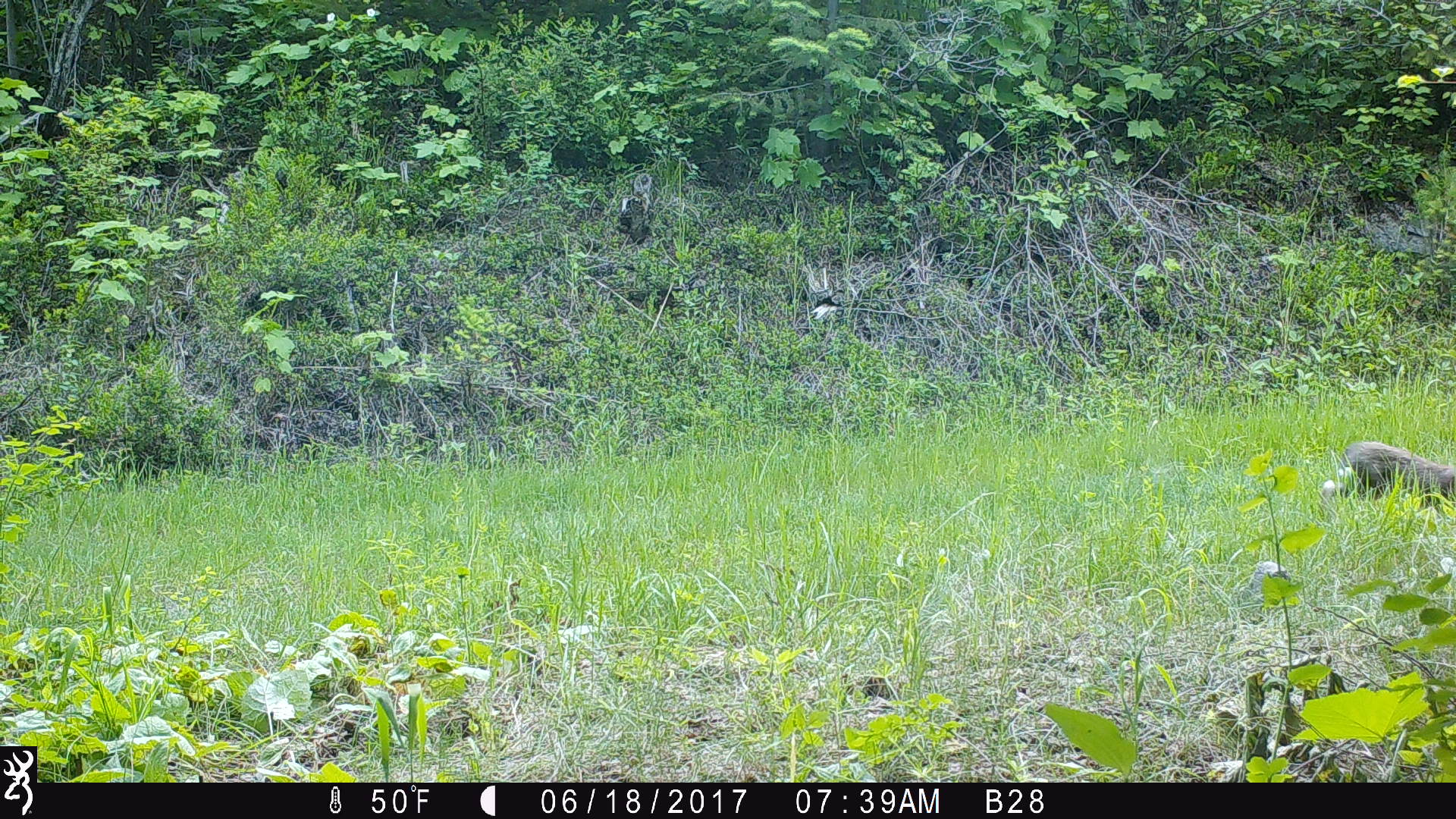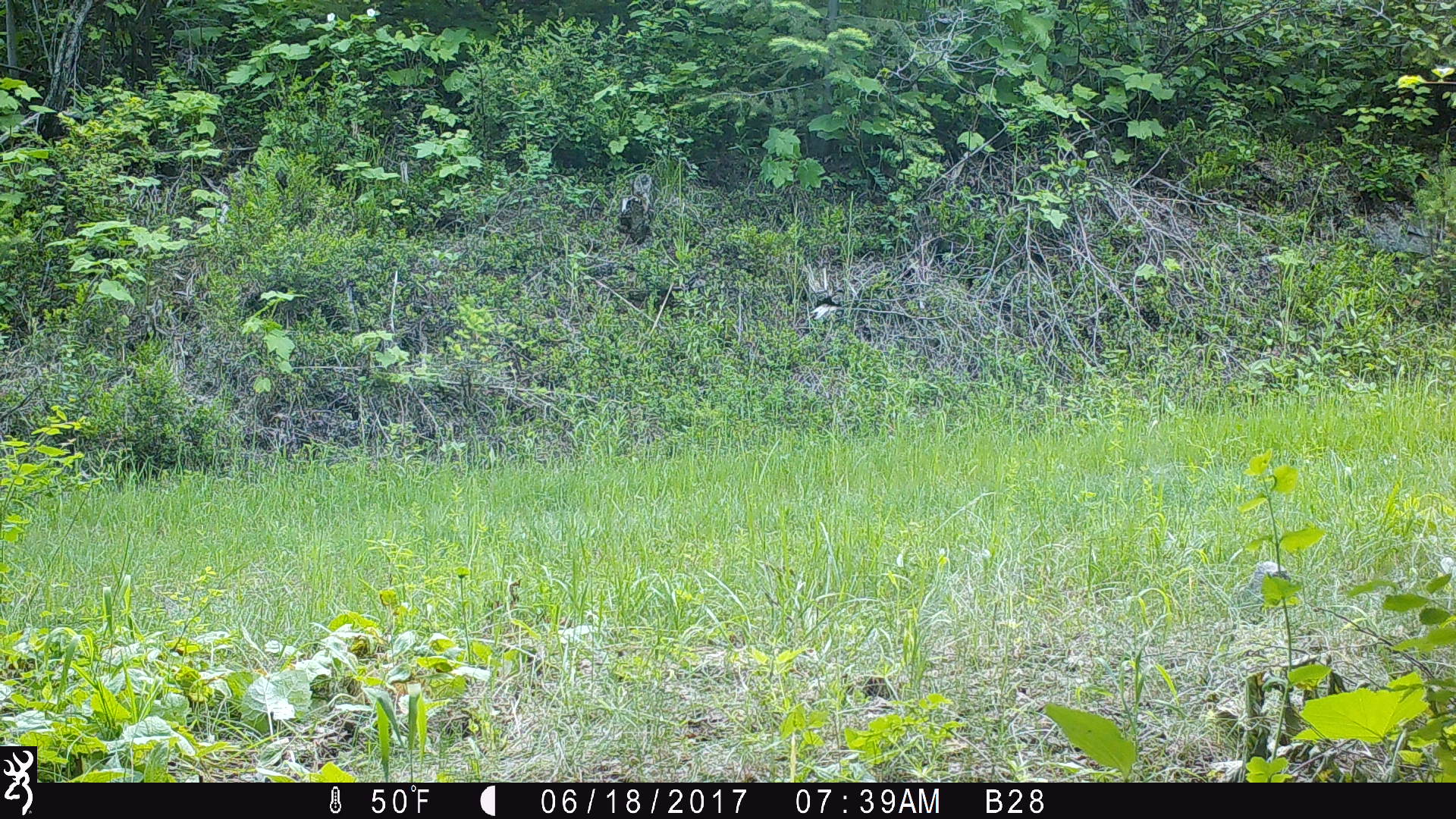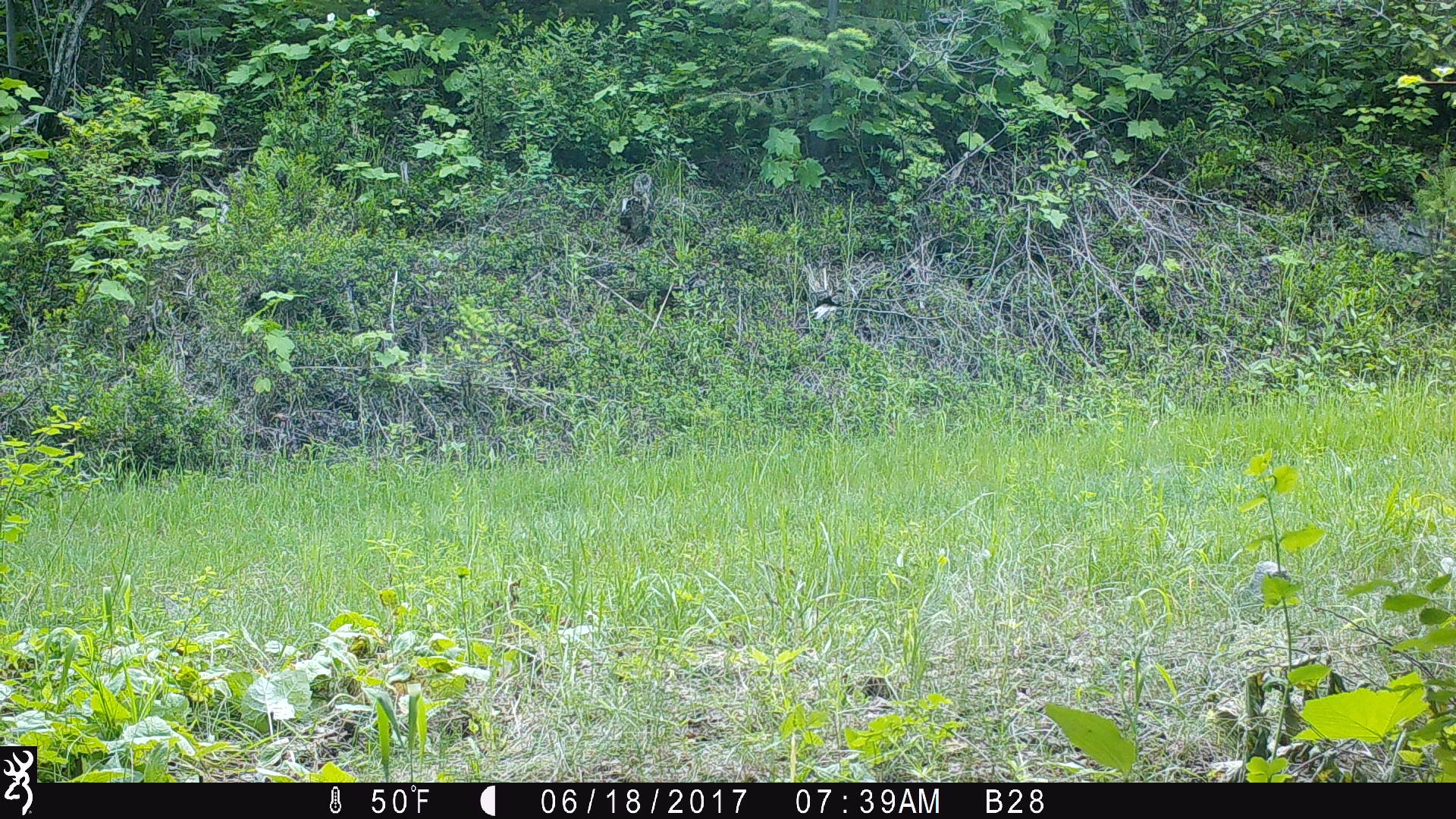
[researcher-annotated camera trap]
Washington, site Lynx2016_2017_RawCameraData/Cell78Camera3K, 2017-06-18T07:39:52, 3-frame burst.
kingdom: Animalia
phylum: Chordata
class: Mammalia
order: Lagomorpha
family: Leporidae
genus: Lepus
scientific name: Lepus americanus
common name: snowshoe hare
Lepus americanus (snowshoe hare). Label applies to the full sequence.